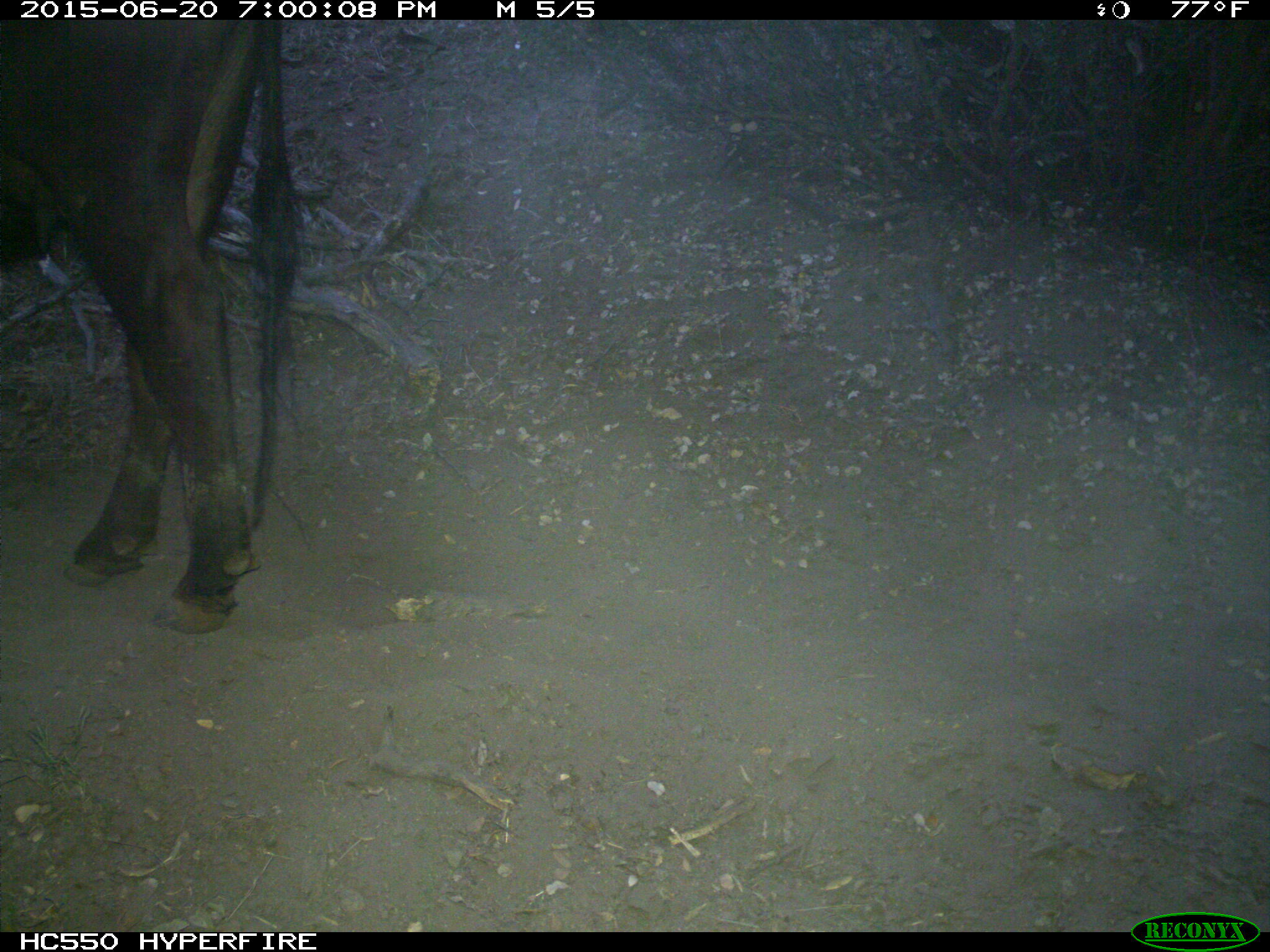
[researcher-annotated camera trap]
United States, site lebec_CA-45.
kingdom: Animalia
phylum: Chordata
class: Mammalia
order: Artiodactyla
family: Bovidae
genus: Bos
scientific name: Bos taurus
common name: domestic cow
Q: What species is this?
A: Bos taurus (domestic cow).